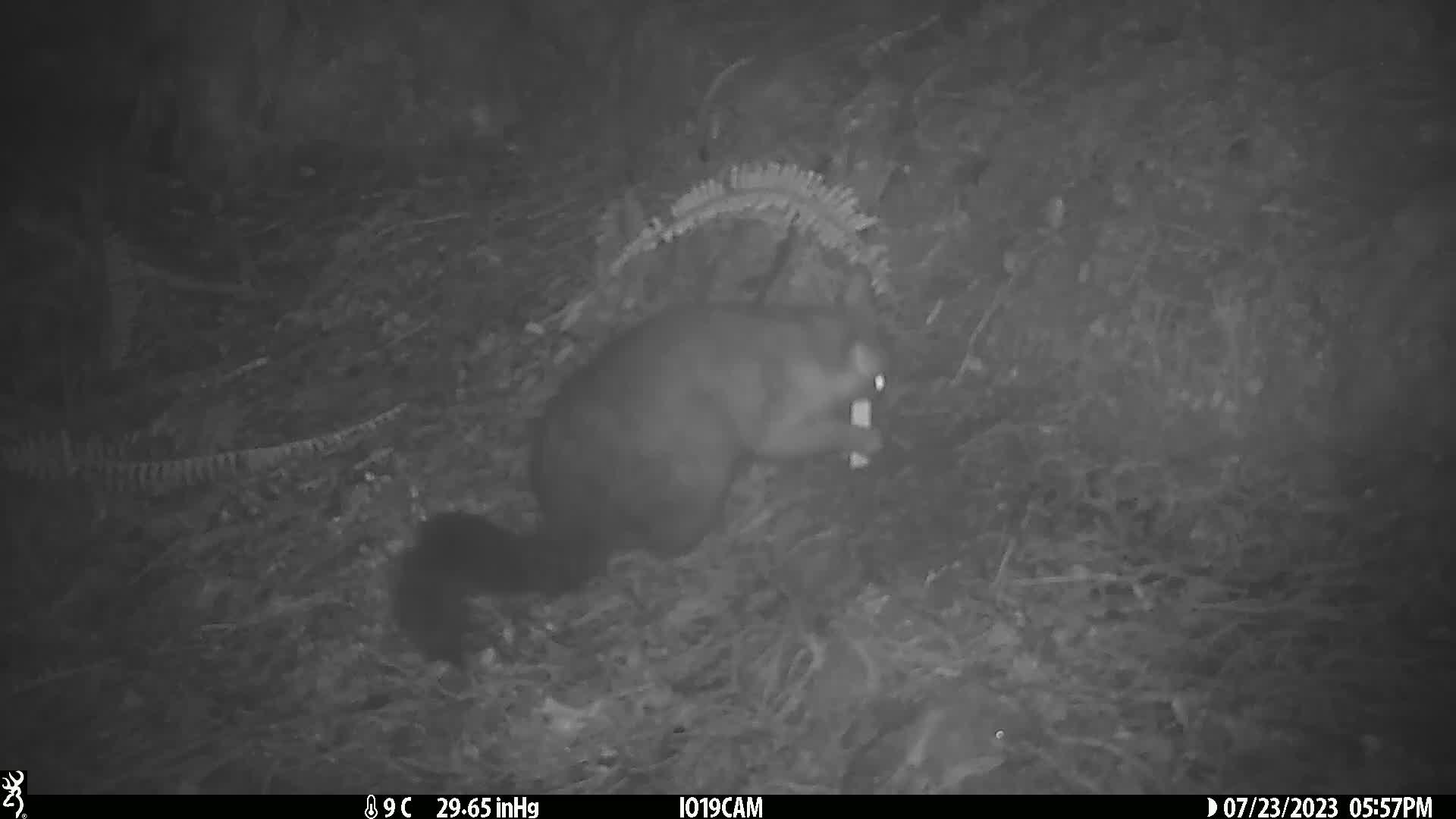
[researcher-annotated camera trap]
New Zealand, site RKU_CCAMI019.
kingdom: Animalia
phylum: Chordata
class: Mammalia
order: Diprotodontia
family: Phalangeridae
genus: Trichosurus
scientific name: Trichosurus vulpecula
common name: common brushtail possum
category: possum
Possum (common brushtail possum) (Trichosurus vulpecula).